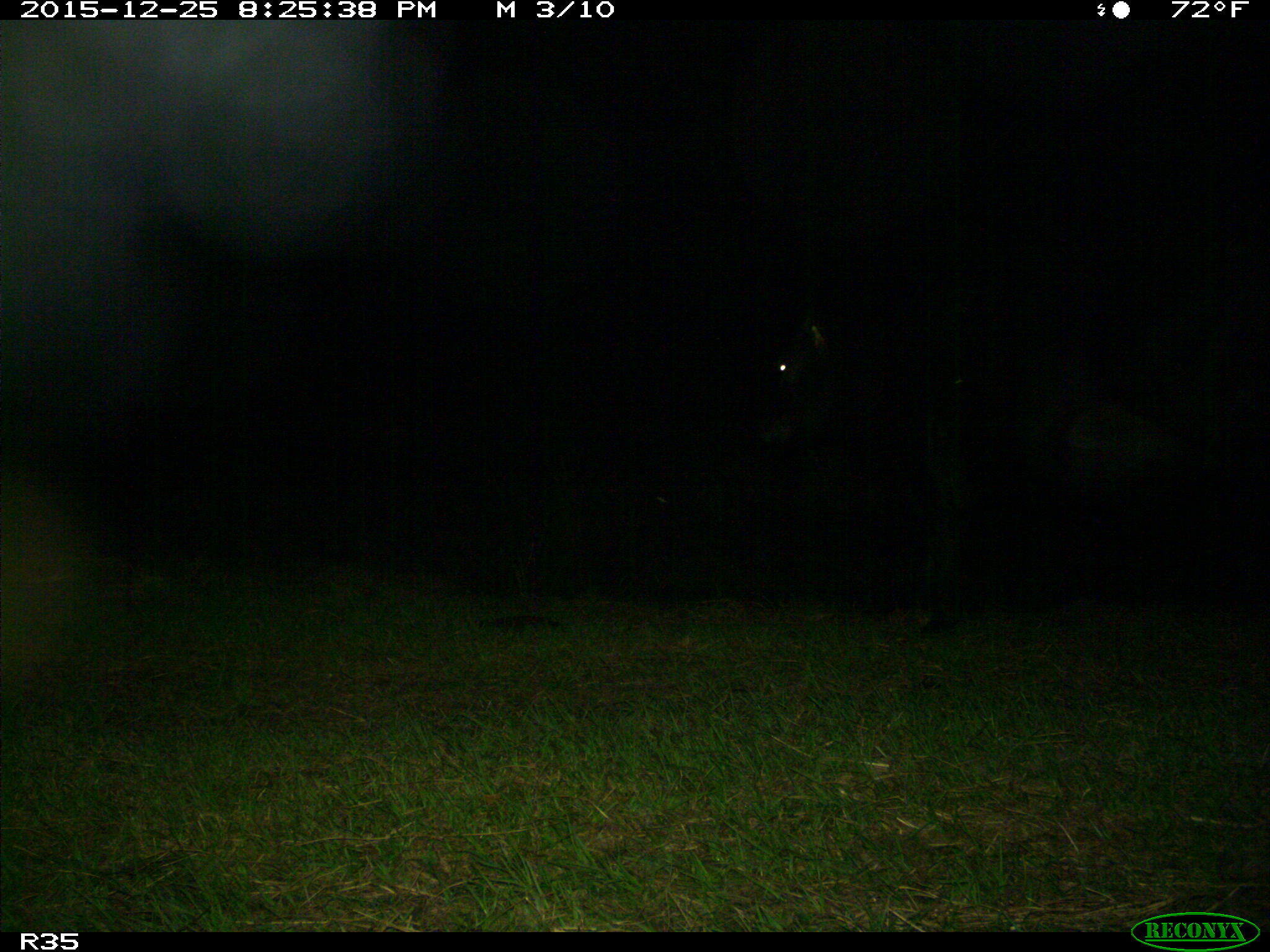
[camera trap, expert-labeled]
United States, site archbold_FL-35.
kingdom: Animalia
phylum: Chordata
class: Mammalia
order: Artiodactyla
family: Bovidae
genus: Bos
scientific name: Bos taurus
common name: domestic cow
Bos taurus (domestic cow).